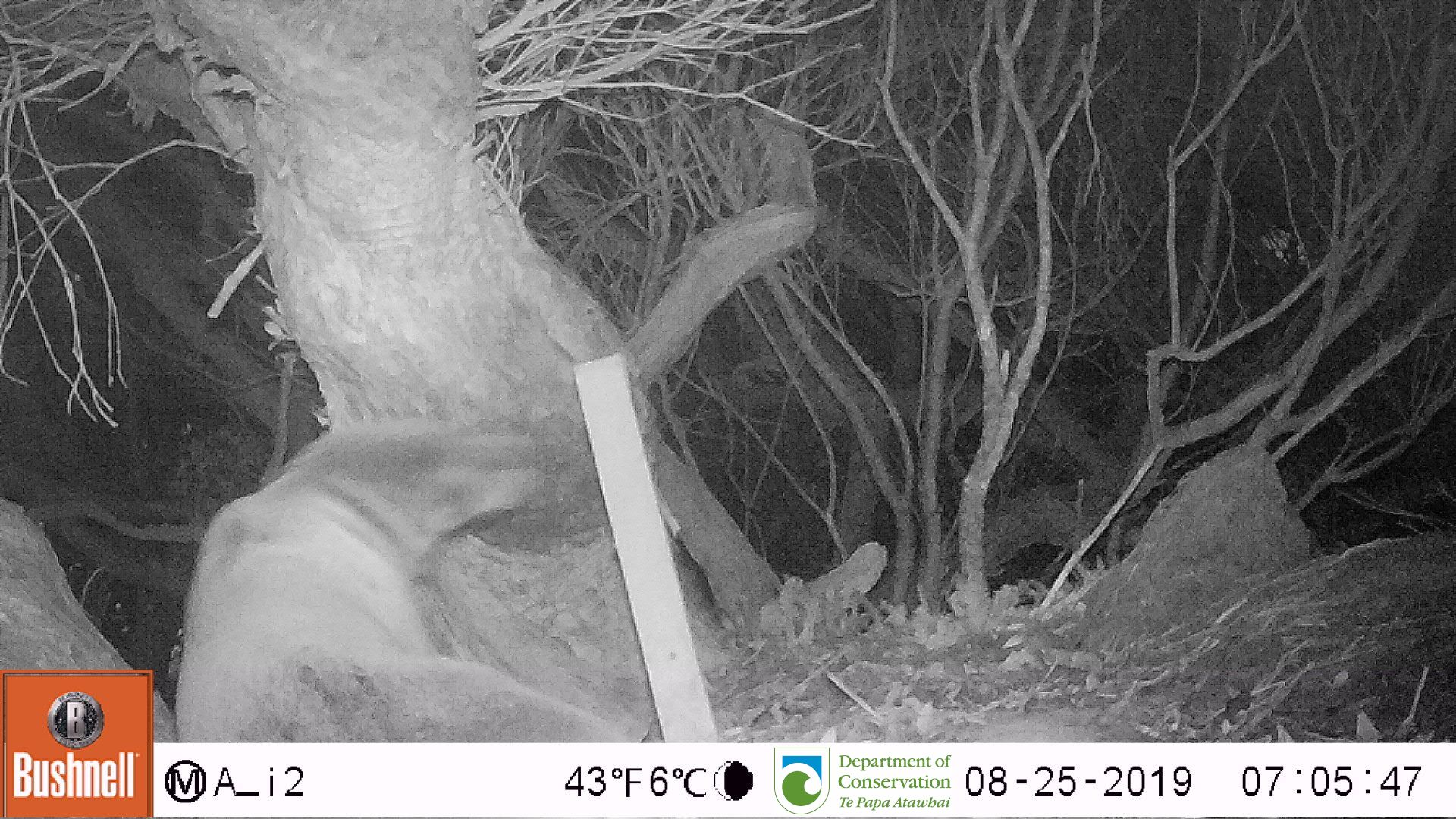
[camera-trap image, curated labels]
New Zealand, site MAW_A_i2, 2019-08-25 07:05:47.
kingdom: Animalia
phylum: Chordata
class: Mammalia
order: Carnivora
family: Otariidae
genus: Phocarctos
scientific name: Phocarctos hookeri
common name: new zealand sea lion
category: sealion